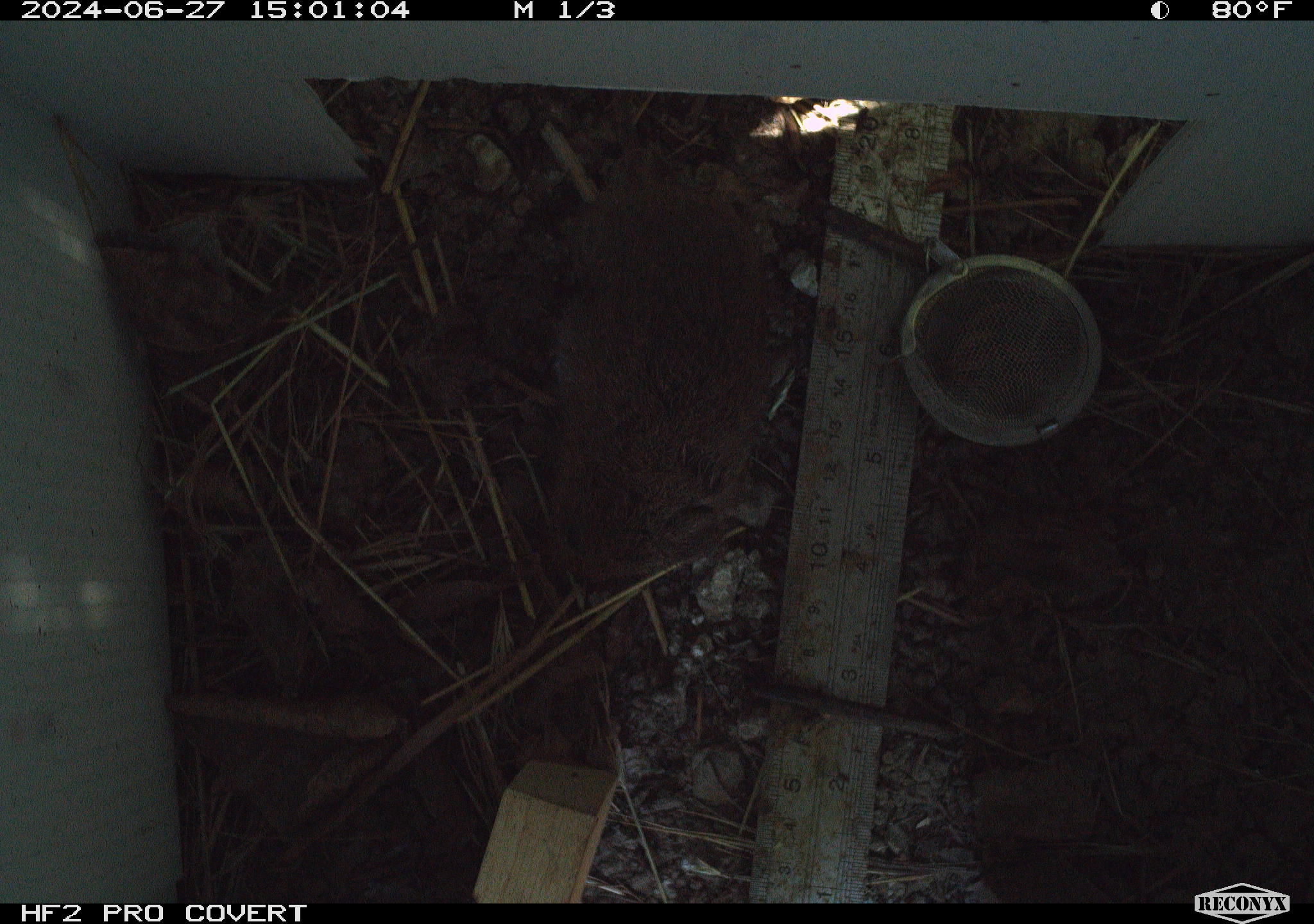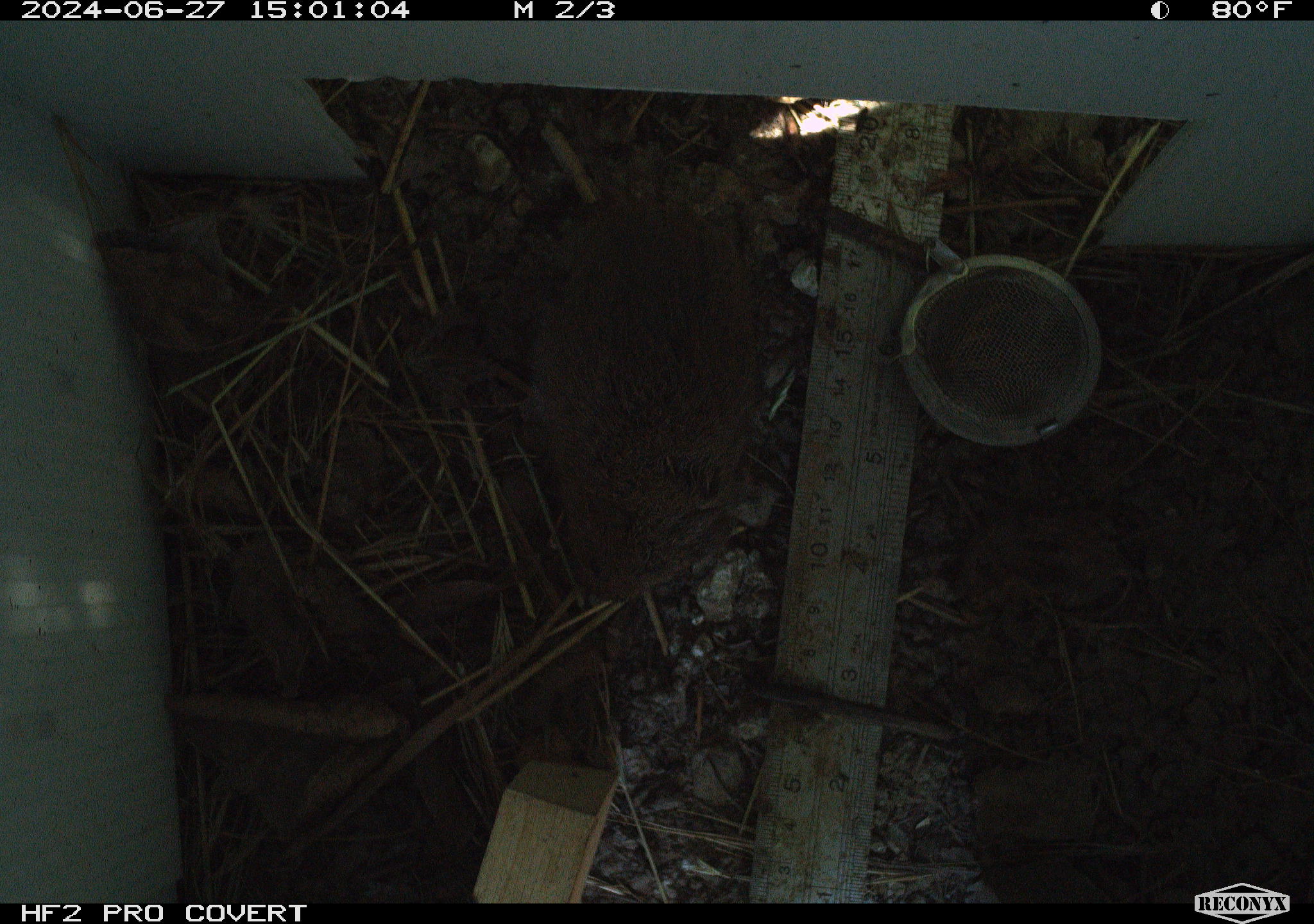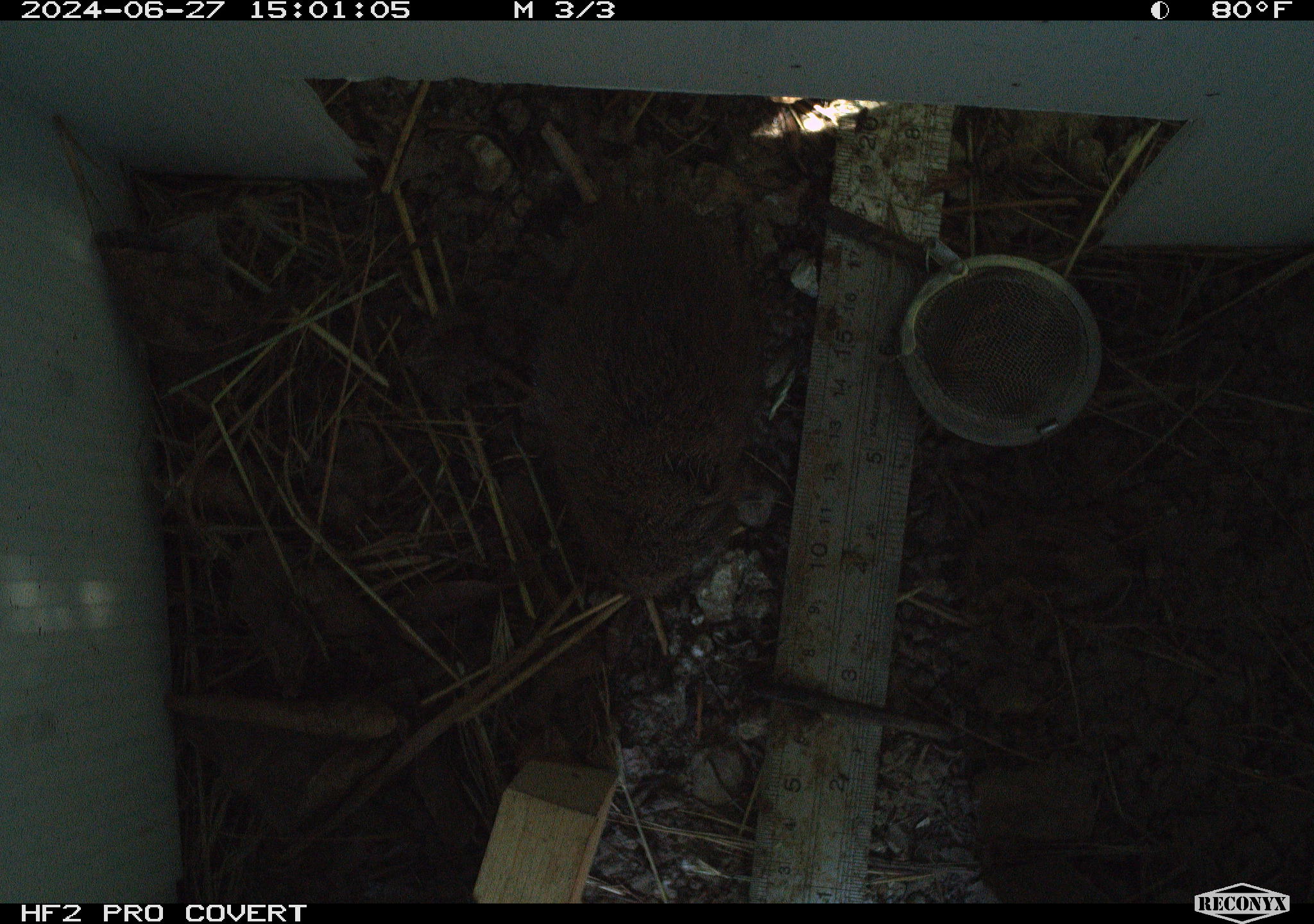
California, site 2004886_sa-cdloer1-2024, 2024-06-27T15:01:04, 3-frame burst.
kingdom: Animalia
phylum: Chordata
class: Mammalia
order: Rodentia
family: Cricetidae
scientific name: Arvicolinae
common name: voles, lemmings, and muskrats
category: arvicolinae subfamily